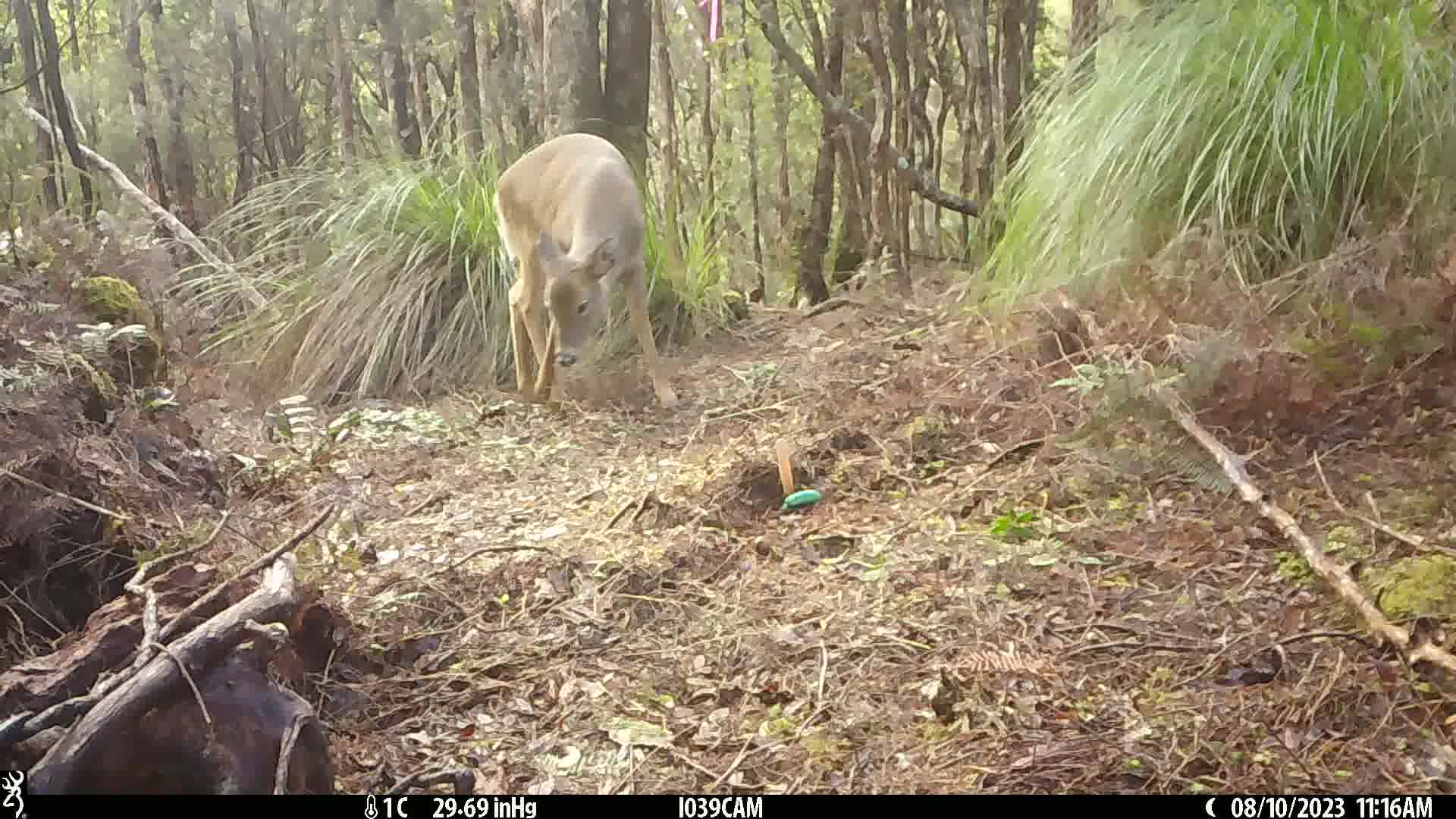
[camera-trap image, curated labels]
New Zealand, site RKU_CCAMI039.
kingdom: Animalia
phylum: Chordata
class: Mammalia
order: Artiodactyla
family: Cervidae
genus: Odocoileus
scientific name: Odocoileus virginianus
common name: white-tailed deer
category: white tailed deer